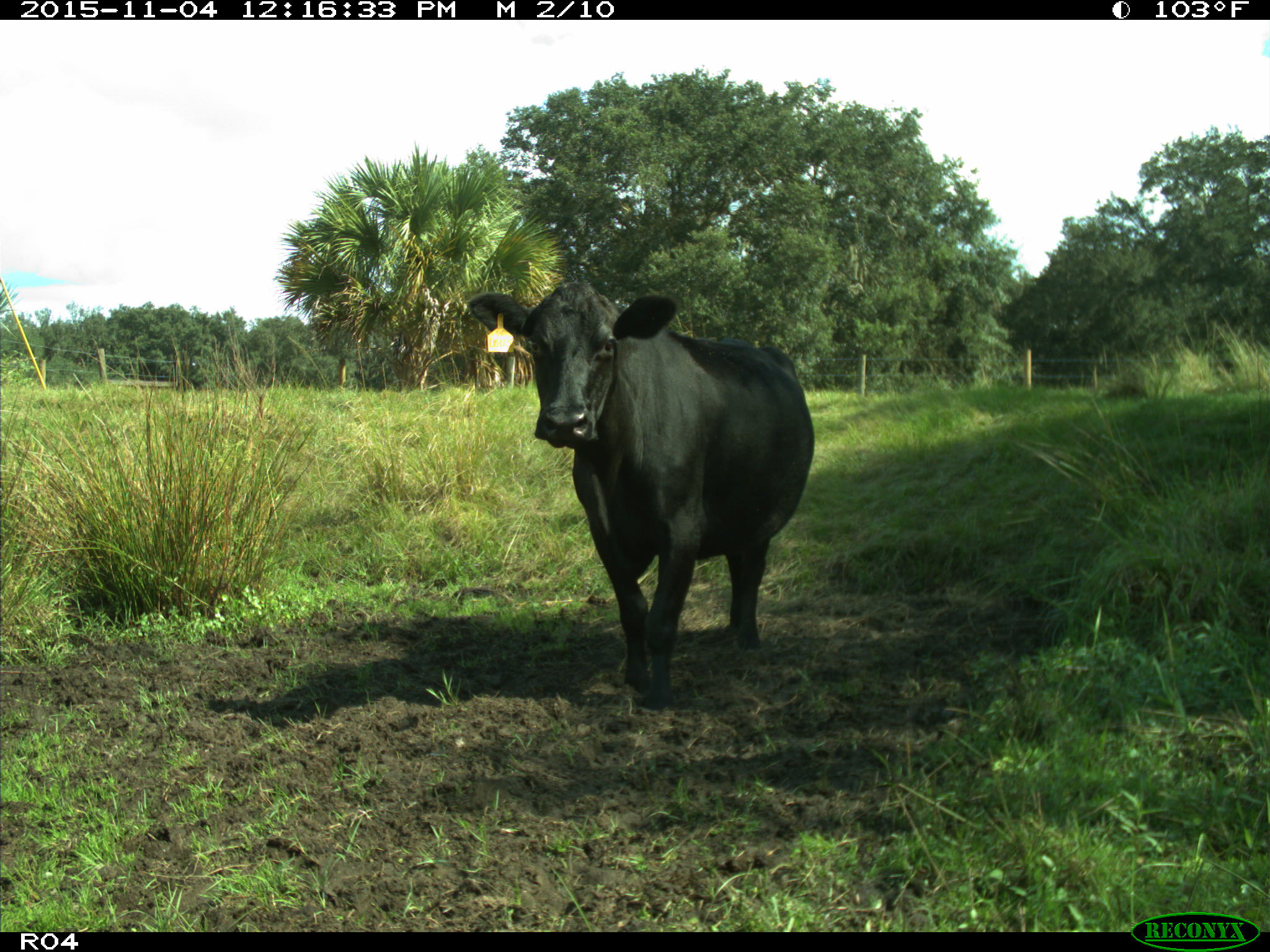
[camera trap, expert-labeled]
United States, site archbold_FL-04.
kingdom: Animalia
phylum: Chordata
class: Mammalia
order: Artiodactyla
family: Bovidae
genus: Bos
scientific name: Bos taurus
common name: domestic cow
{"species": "Bos taurus (domestic cow)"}